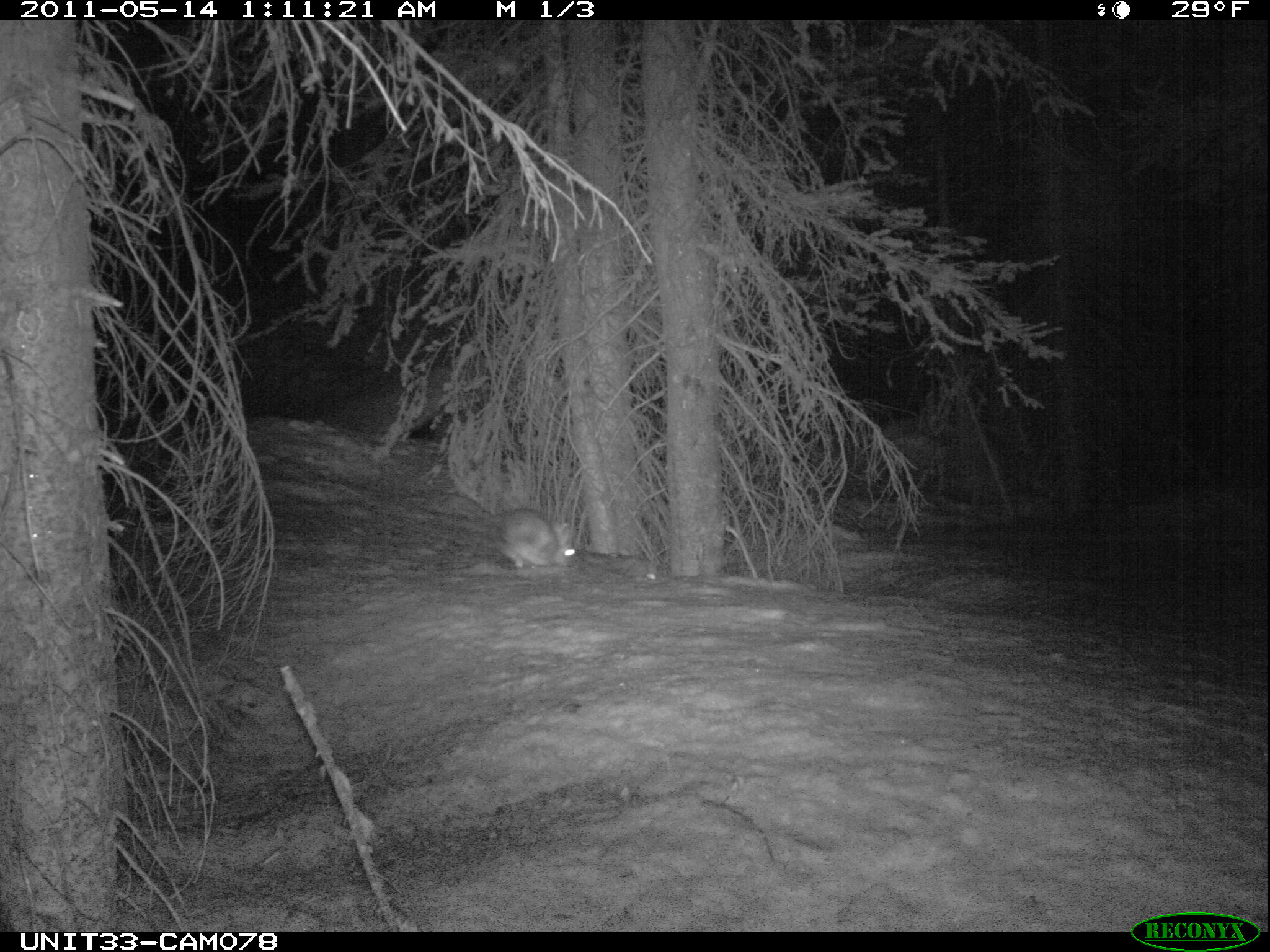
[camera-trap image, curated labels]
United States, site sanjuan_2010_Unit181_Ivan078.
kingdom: Animalia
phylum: Chordata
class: Mammalia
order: Lagomorpha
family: Leporidae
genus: Lepus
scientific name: Lepus americanus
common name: snowshoe hare